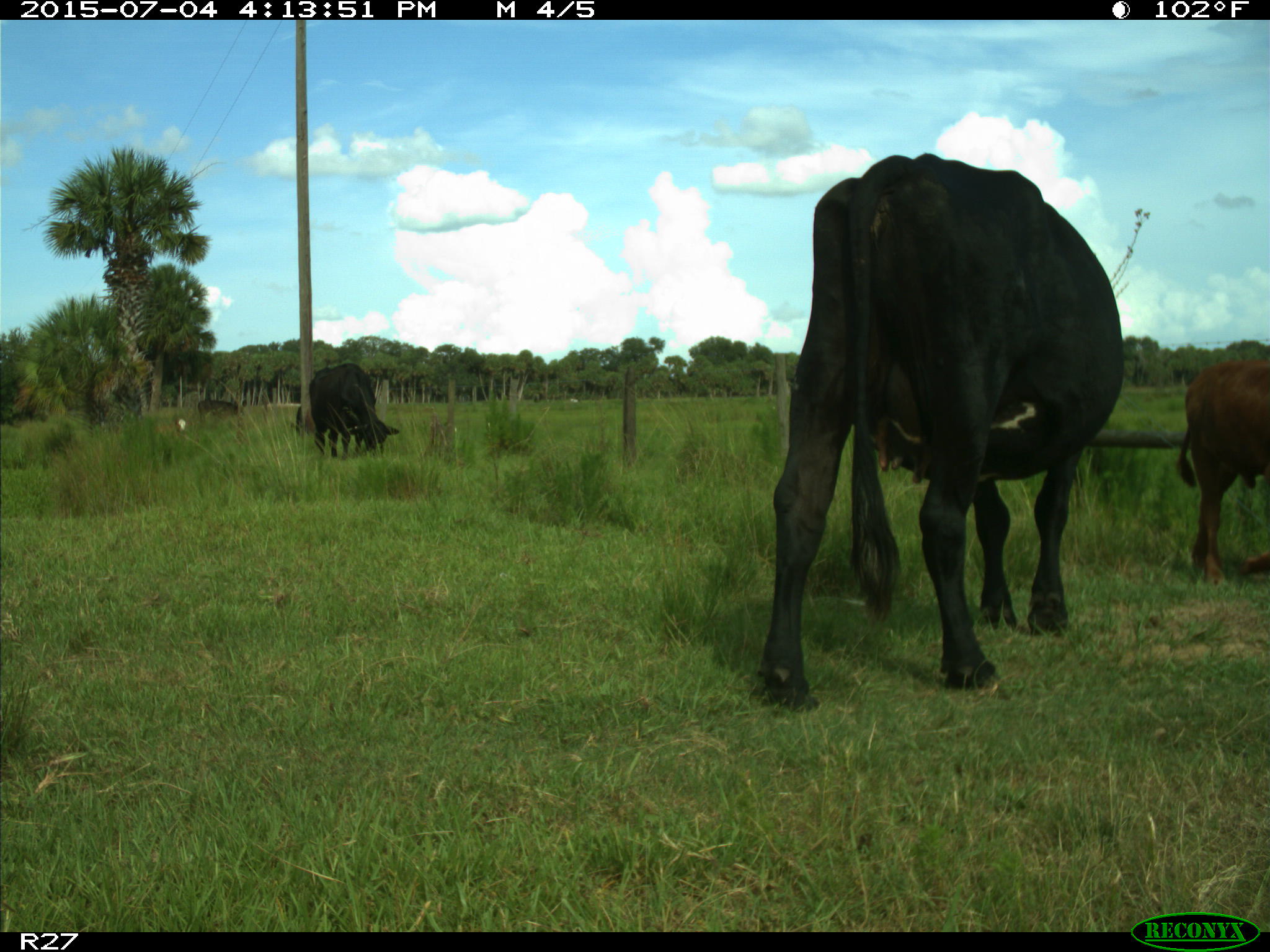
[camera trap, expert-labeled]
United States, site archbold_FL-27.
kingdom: Animalia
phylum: Chordata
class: Mammalia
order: Artiodactyla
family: Bovidae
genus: Bos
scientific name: Bos taurus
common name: domestic cow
Bos taurus (domestic cow).